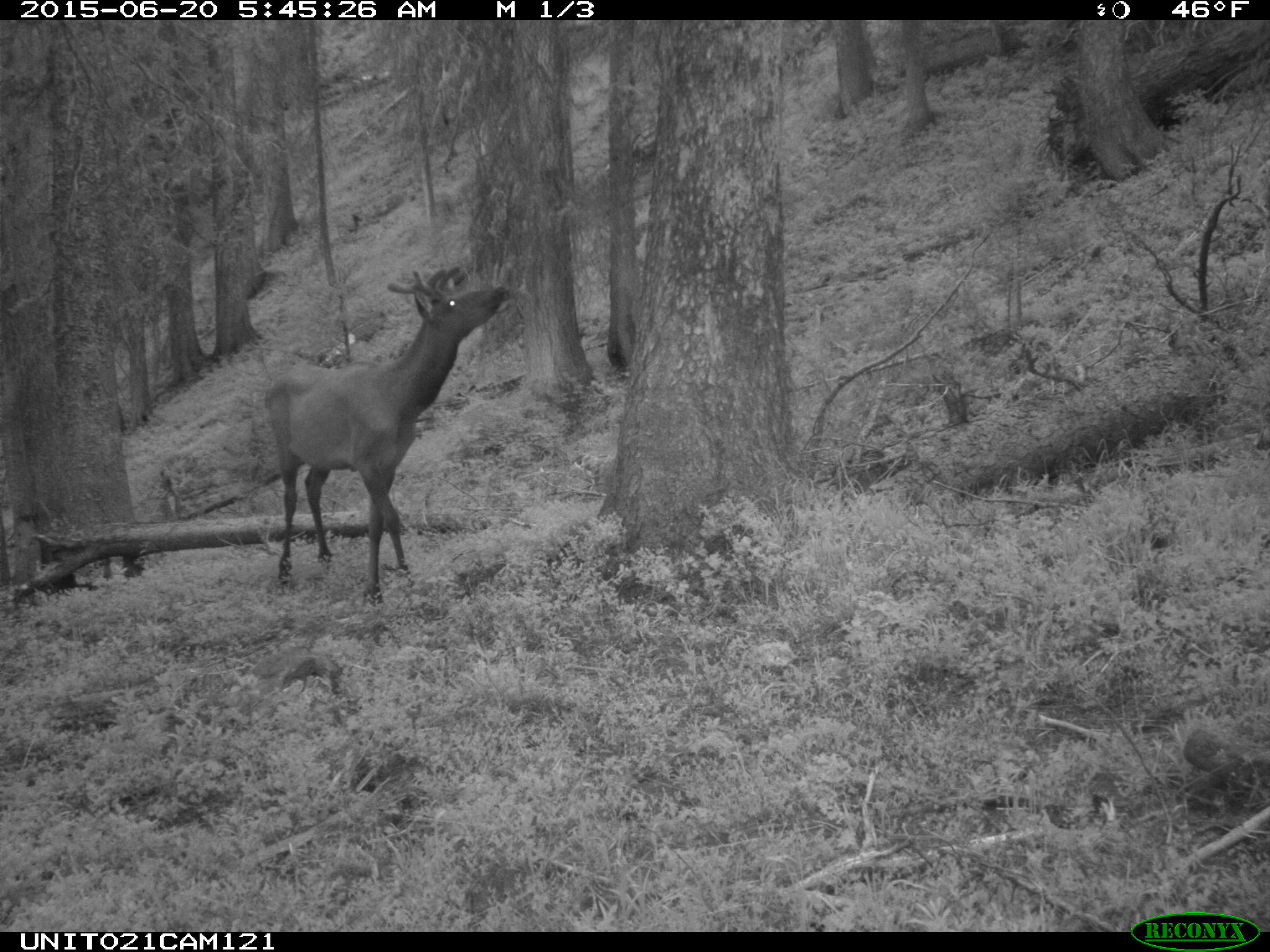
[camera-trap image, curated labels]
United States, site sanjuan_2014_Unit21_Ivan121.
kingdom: Animalia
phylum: Chordata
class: Mammalia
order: Artiodactyla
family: Cervidae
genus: Cervus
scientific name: Cervus elaphus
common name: red deer